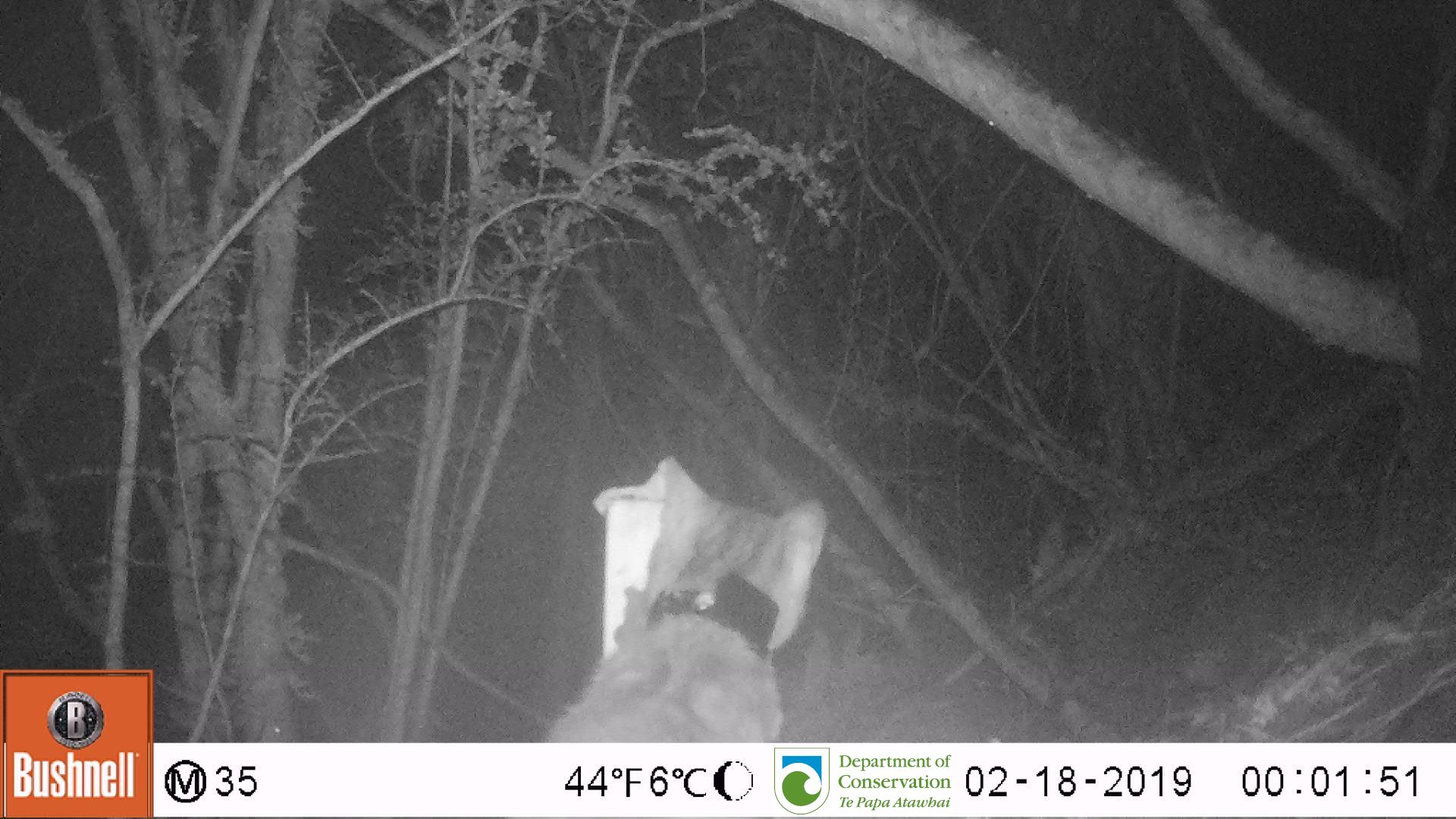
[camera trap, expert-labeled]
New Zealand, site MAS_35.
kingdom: Animalia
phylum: Chordata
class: Mammalia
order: Carnivora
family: Felidae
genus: Felis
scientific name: Felis catus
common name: domestic cat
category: cat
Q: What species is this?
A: Cat (domestic cat) (Felis catus).